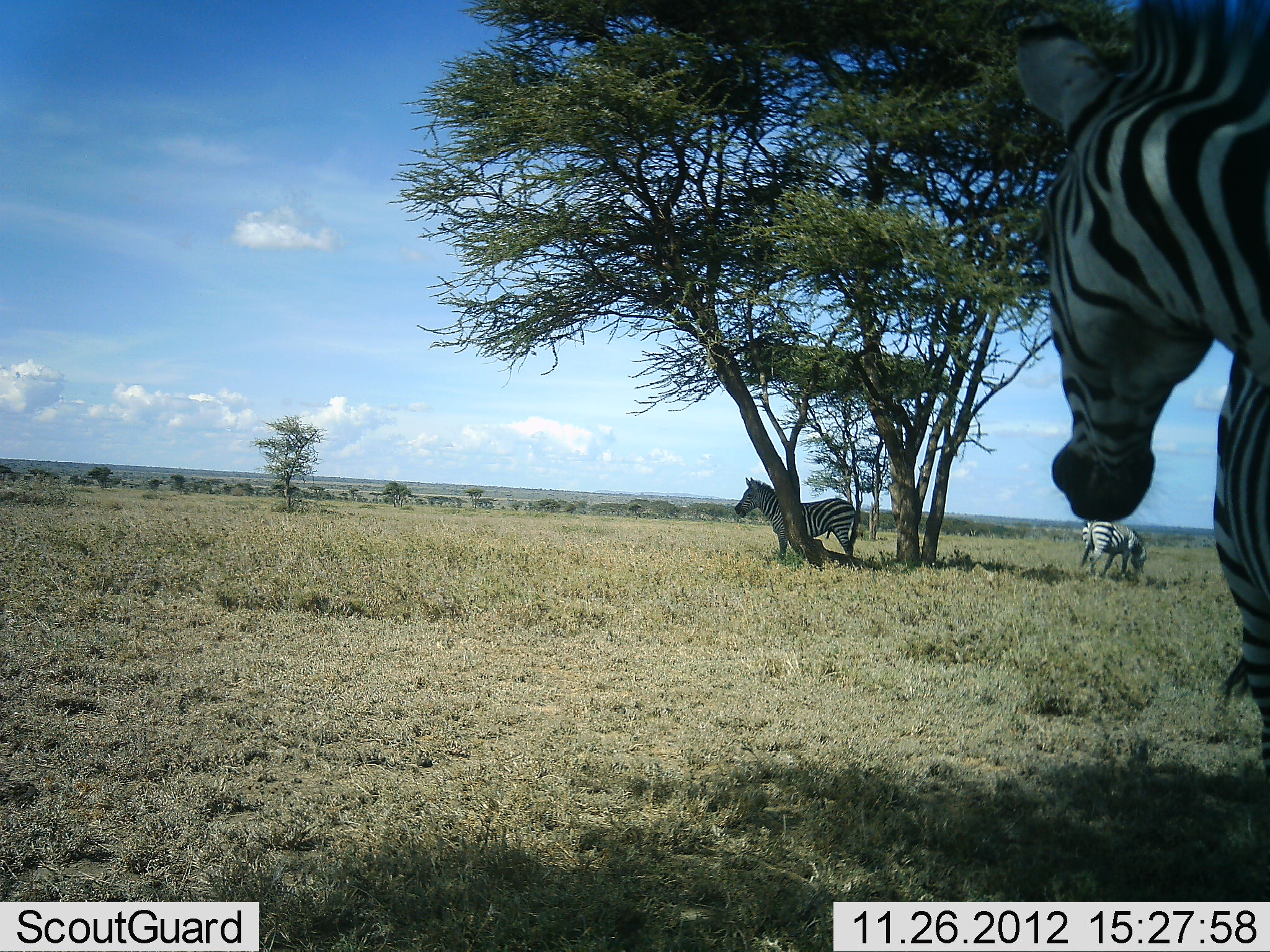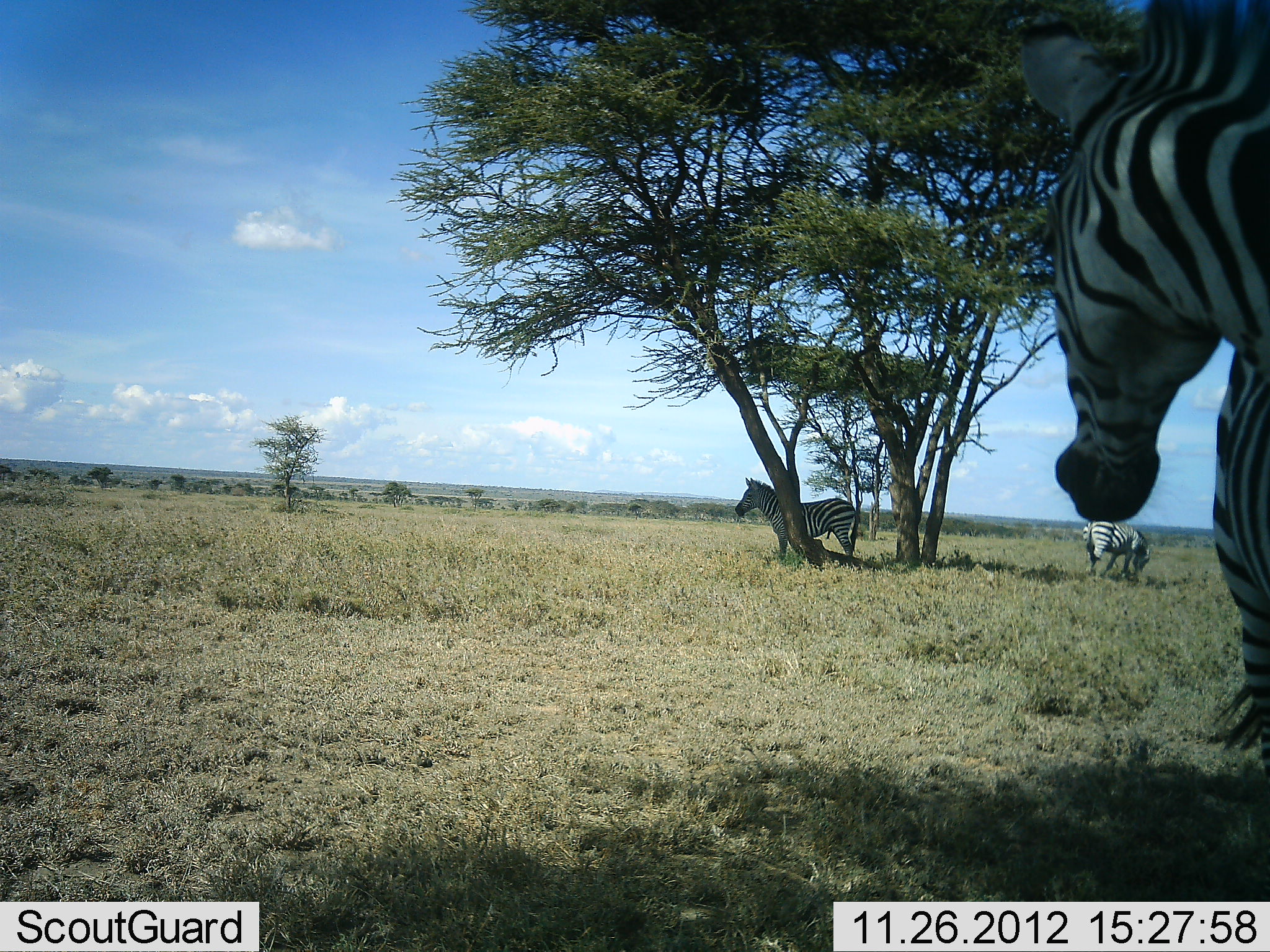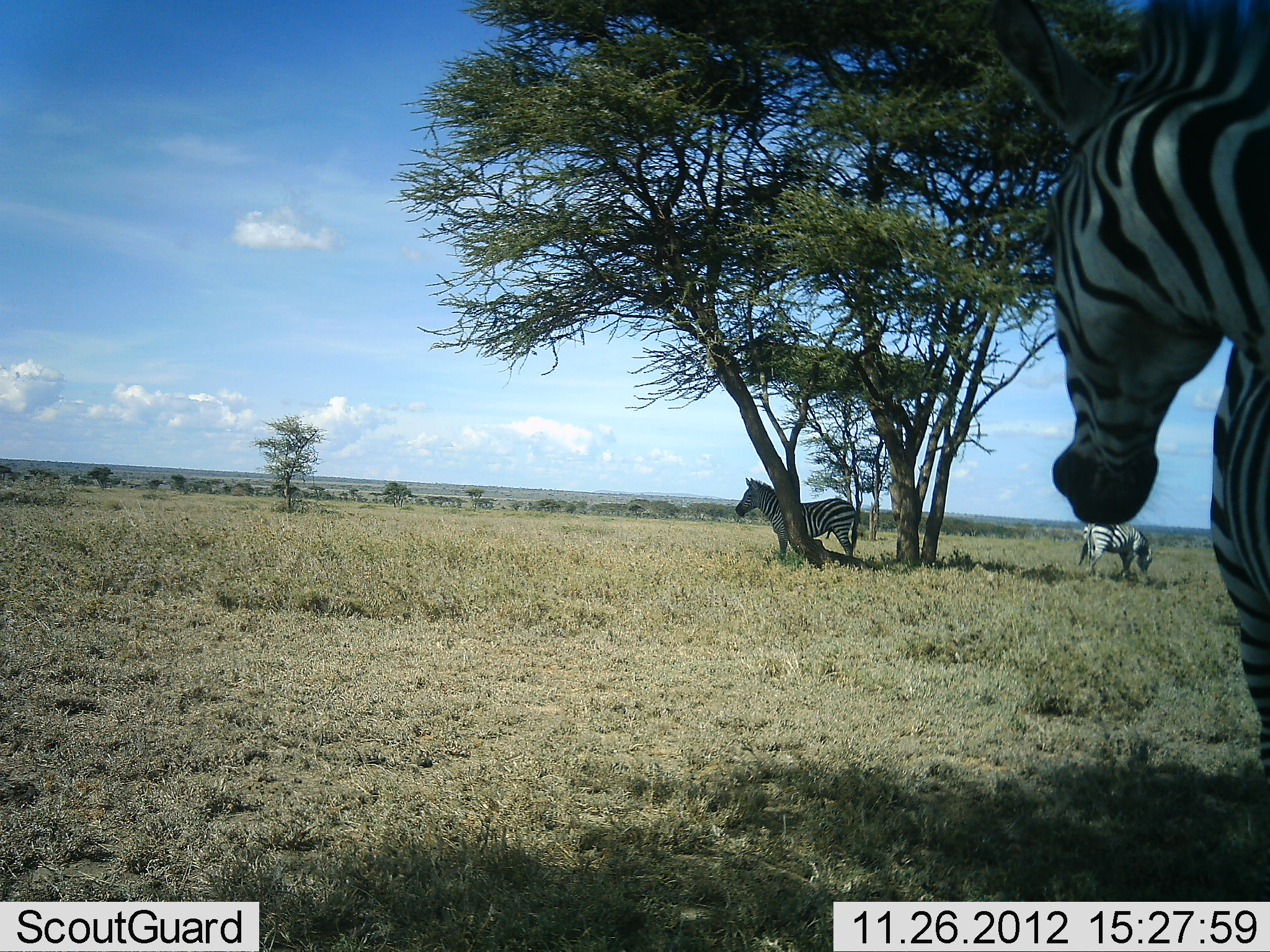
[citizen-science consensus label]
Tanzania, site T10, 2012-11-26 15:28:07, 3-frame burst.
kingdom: Animalia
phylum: Chordata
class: Mammalia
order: Perissodactyla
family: Equidae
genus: Equus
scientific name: Equus quagga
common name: plains zebra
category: zebra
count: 3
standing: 90%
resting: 20%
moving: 0%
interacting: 0%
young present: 0%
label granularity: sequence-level